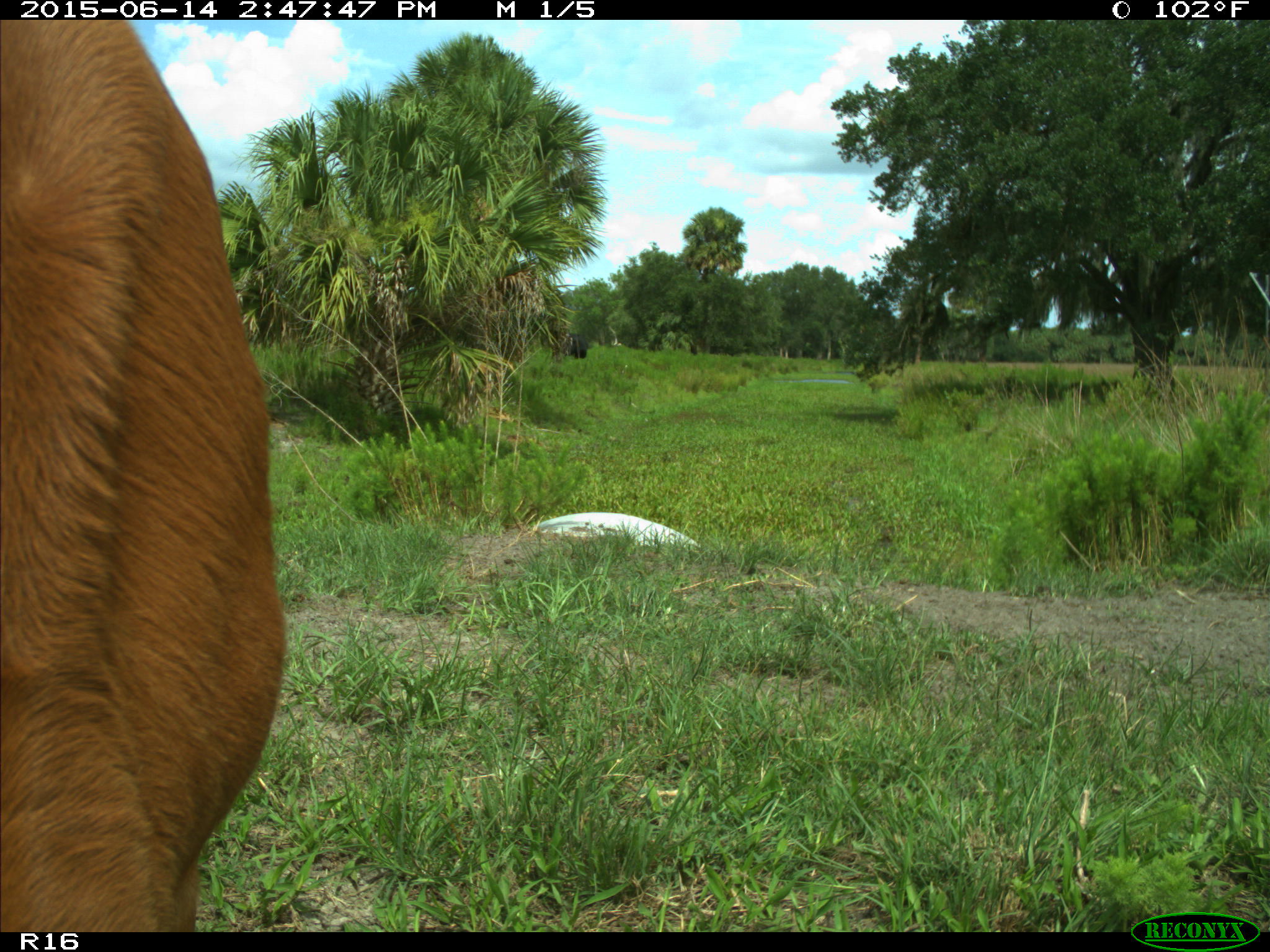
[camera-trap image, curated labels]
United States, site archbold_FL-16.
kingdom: Animalia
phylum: Chordata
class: Mammalia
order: Artiodactyla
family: Bovidae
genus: Bos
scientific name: Bos taurus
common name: domestic cow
Bos taurus (domestic cow).